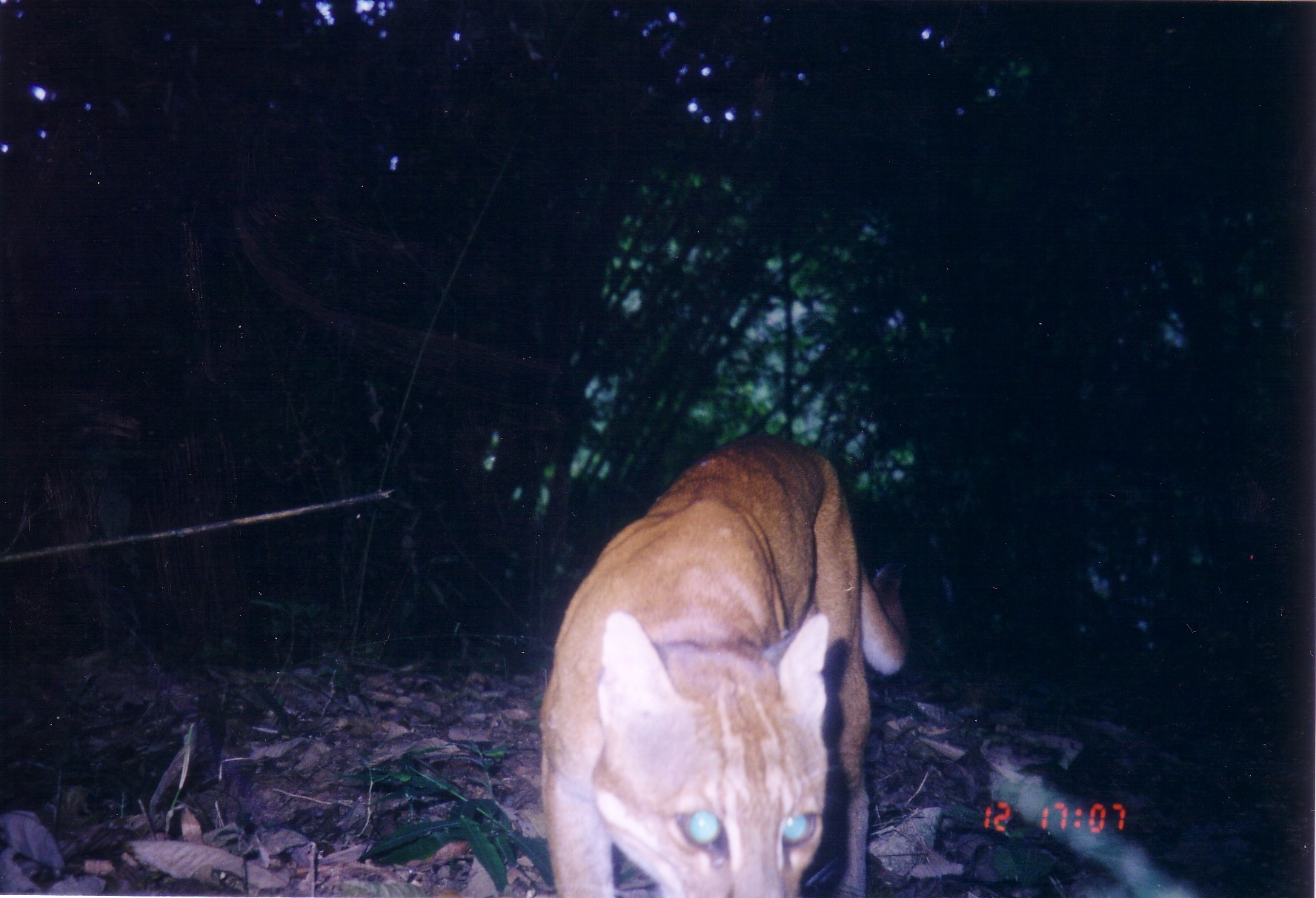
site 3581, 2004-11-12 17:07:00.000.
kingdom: Animalia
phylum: Chordata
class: Mammalia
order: Carnivora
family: Felidae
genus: Catopuma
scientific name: Catopuma temminckii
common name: asian golden cat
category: pardofelis temminckii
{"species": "pardofelis temminckii (asian golden cat) (Catopuma temminckii)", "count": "1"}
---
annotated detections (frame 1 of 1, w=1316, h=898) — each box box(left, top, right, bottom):
pardofelis temminckii: box(542, 433, 910, 896)